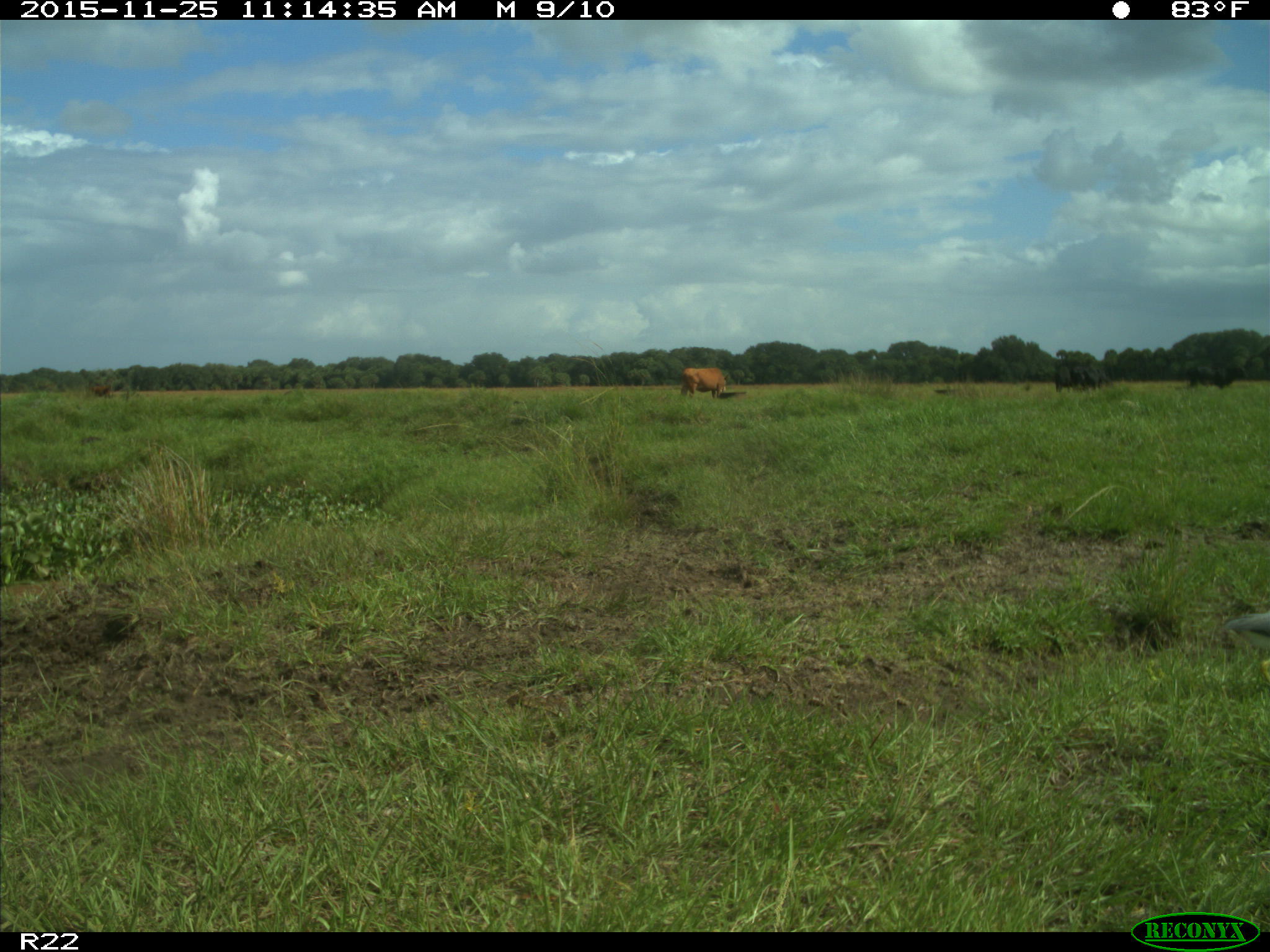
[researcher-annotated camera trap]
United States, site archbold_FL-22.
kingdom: Animalia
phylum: Chordata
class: Mammalia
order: Artiodactyla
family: Bovidae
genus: Bos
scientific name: Bos taurus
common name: domestic cow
Bos taurus (domestic cow).